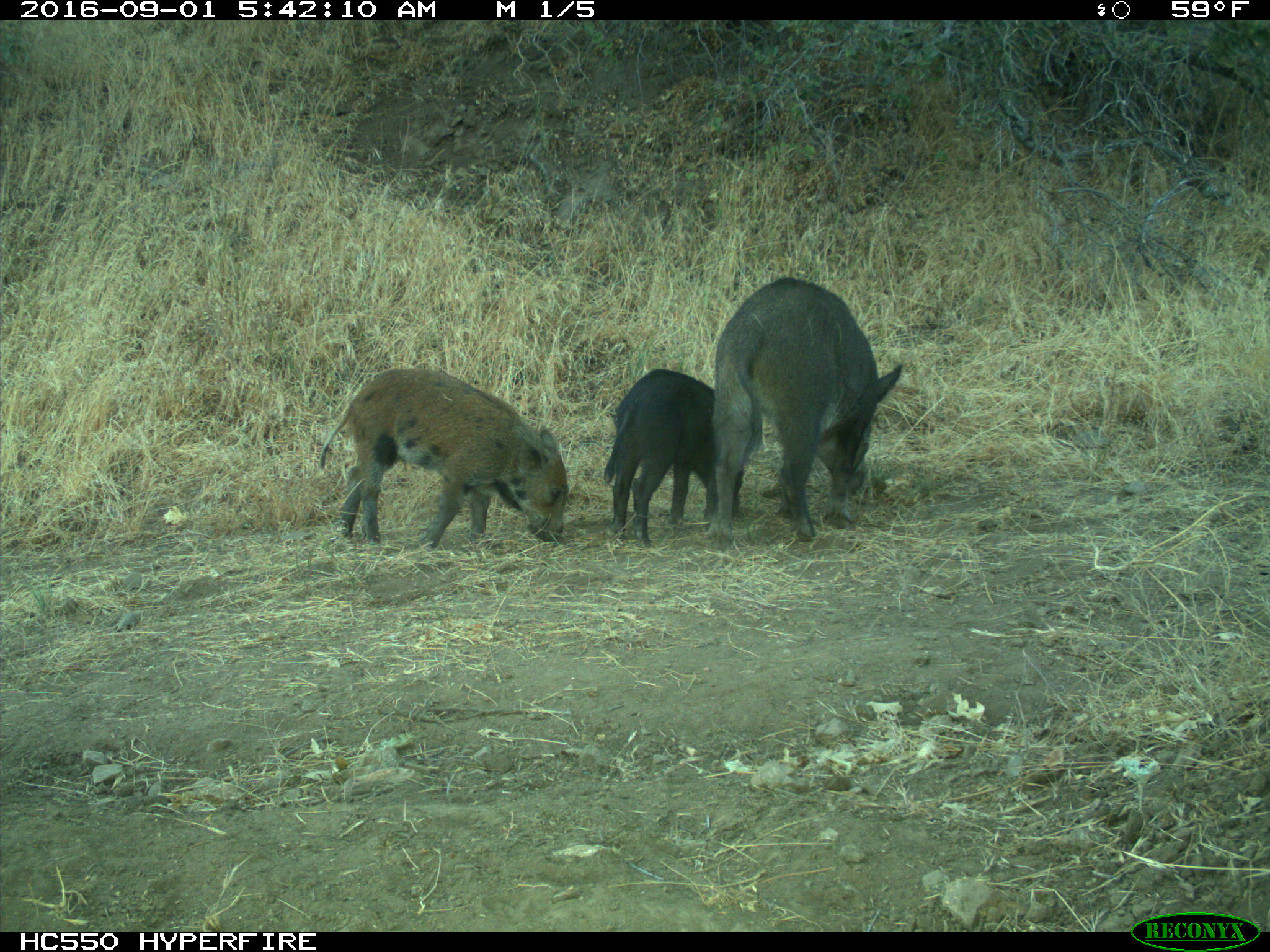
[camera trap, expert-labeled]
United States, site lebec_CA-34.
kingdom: Animalia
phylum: Chordata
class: Mammalia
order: Artiodactyla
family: Suidae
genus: Sus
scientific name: Sus scrofa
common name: wild boar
Sus scrofa (wild boar).